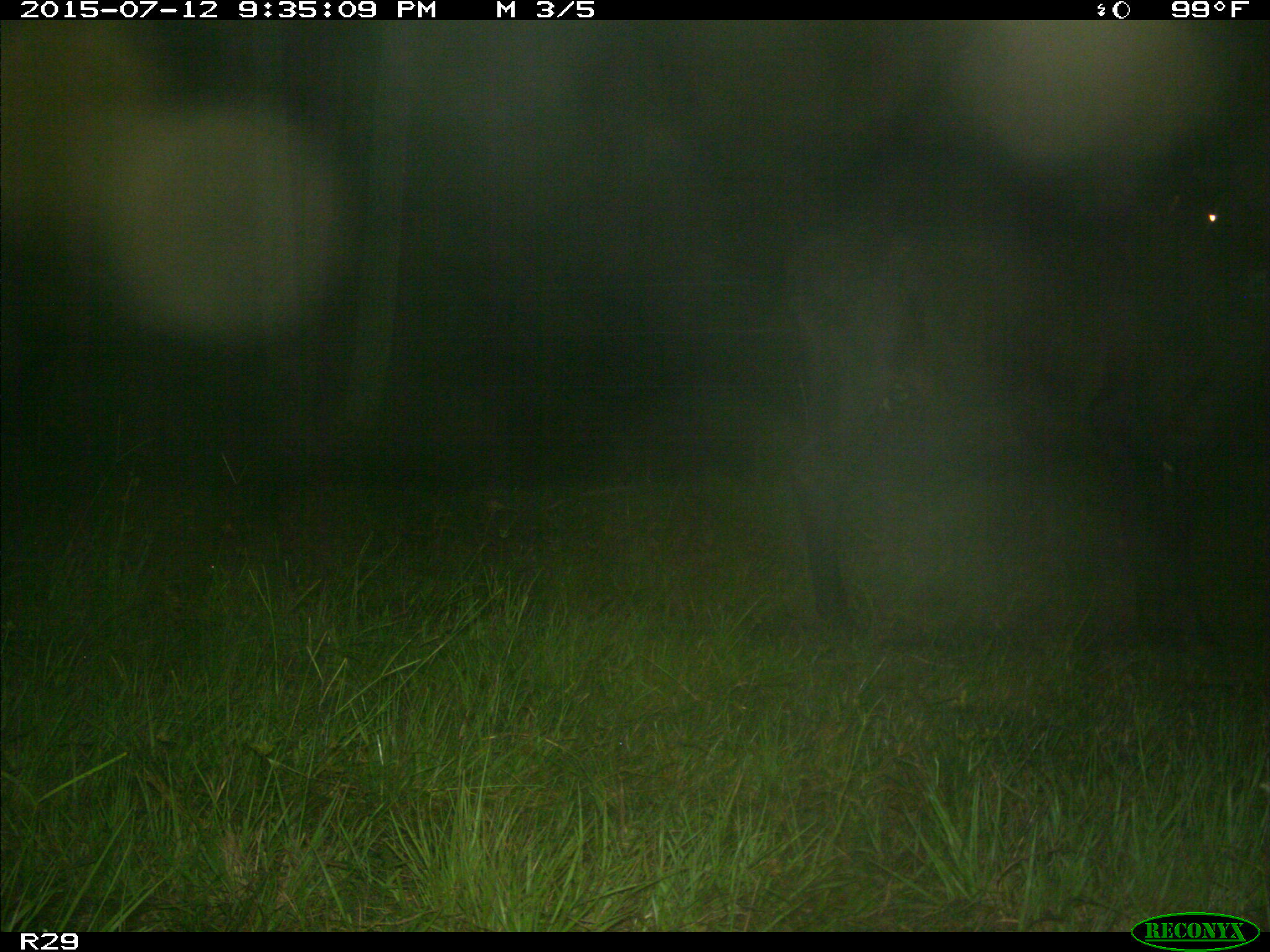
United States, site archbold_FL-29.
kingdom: Animalia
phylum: Chordata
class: Mammalia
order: Artiodactyla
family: Bovidae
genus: Bos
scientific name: Bos taurus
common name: domestic cow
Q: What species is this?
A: Bos taurus (domestic cow).